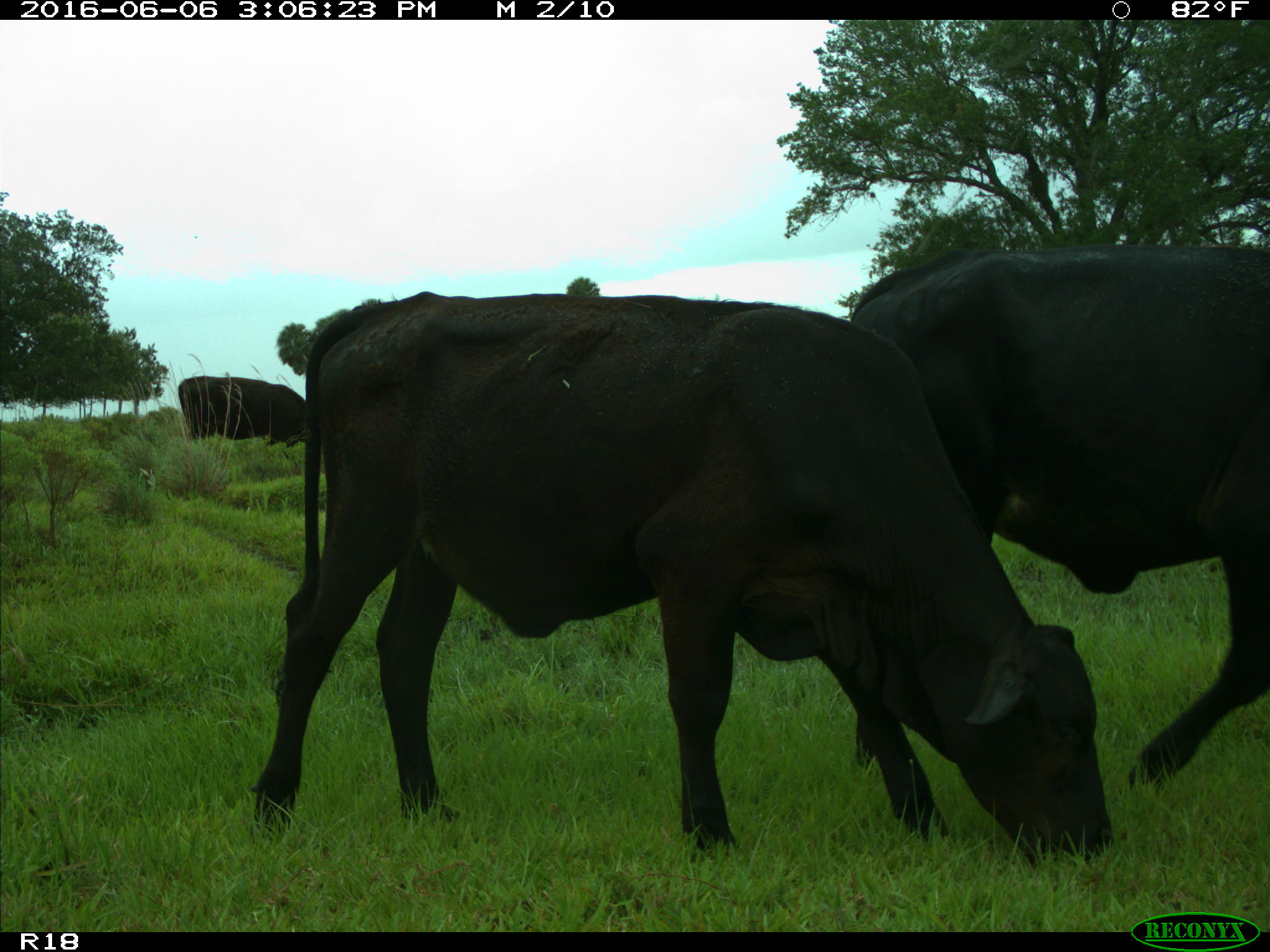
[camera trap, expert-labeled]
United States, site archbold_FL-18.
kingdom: Animalia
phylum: Chordata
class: Mammalia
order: Artiodactyla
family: Bovidae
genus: Bos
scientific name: Bos taurus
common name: domestic cow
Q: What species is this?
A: Bos taurus (domestic cow).